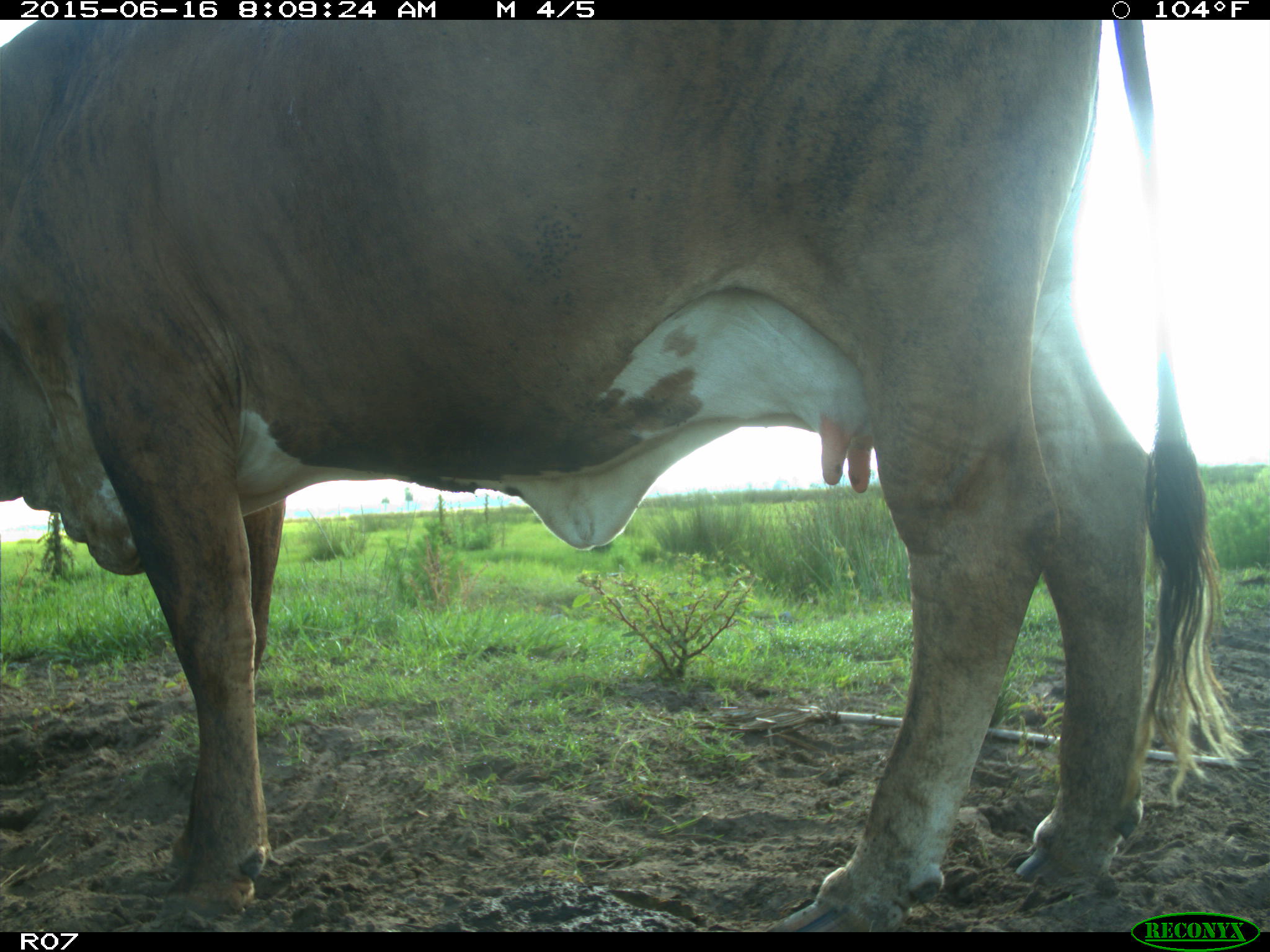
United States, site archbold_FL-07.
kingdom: Animalia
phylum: Chordata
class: Mammalia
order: Artiodactyla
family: Bovidae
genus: Bos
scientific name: Bos taurus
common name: domestic cow